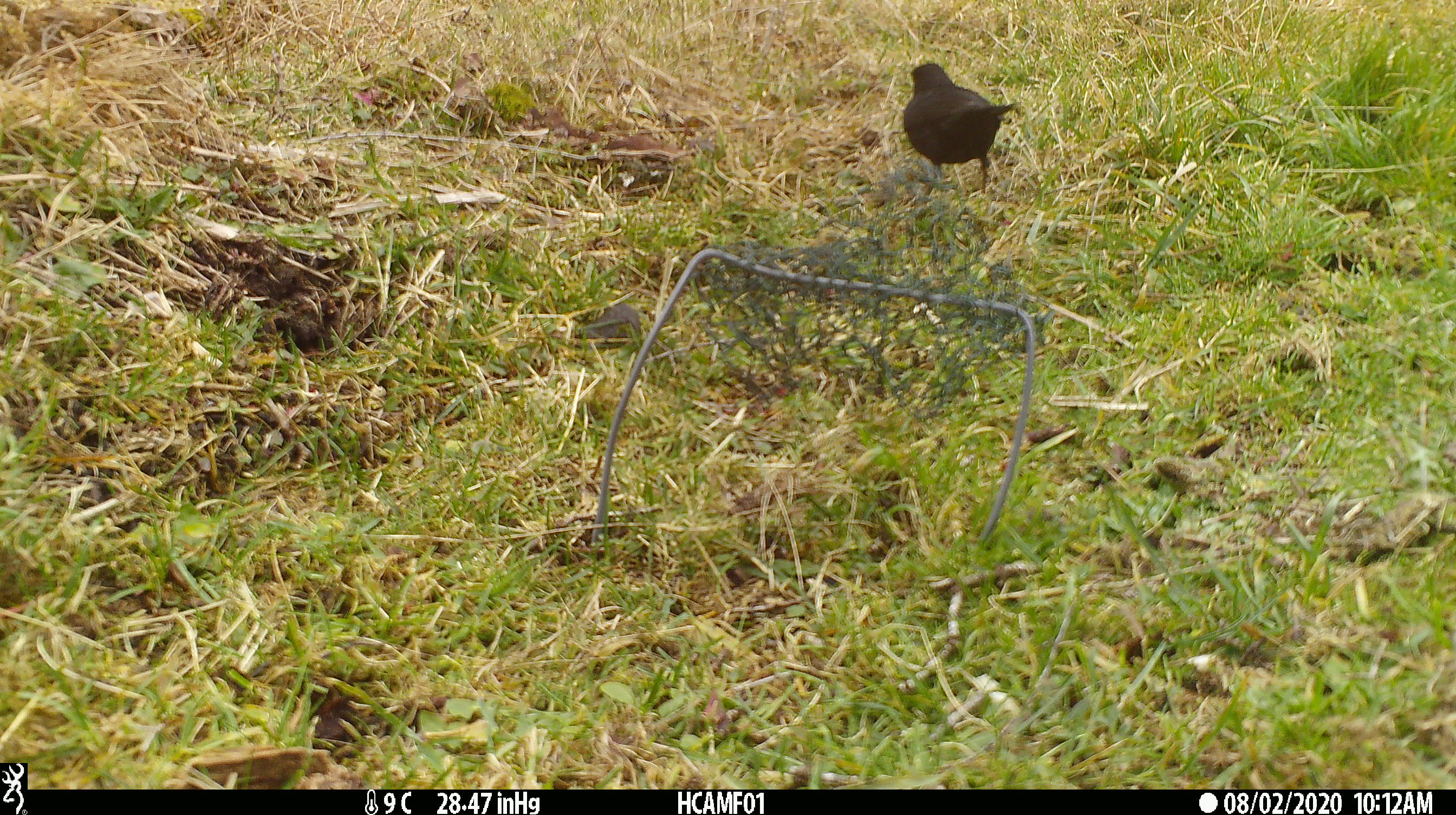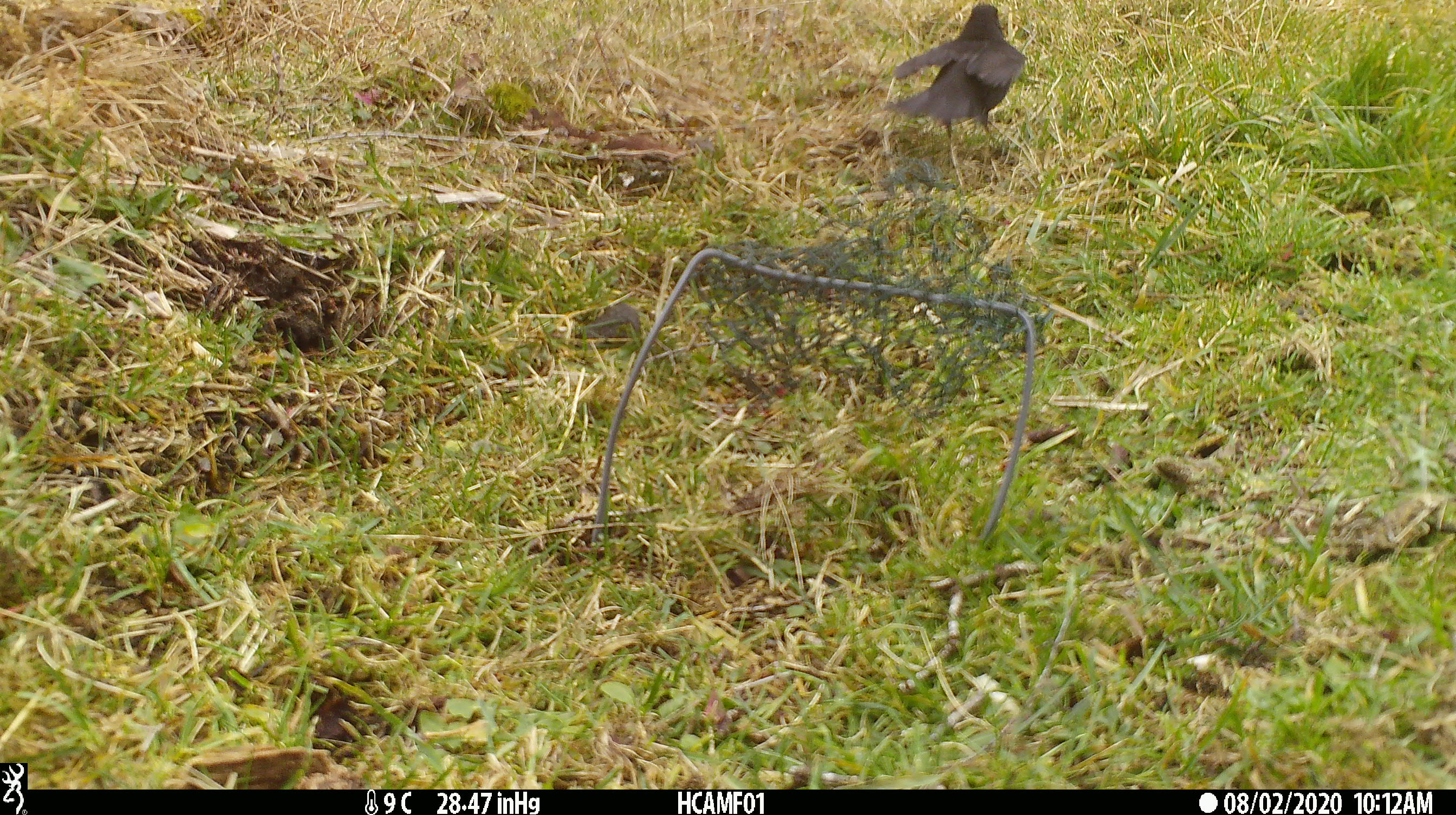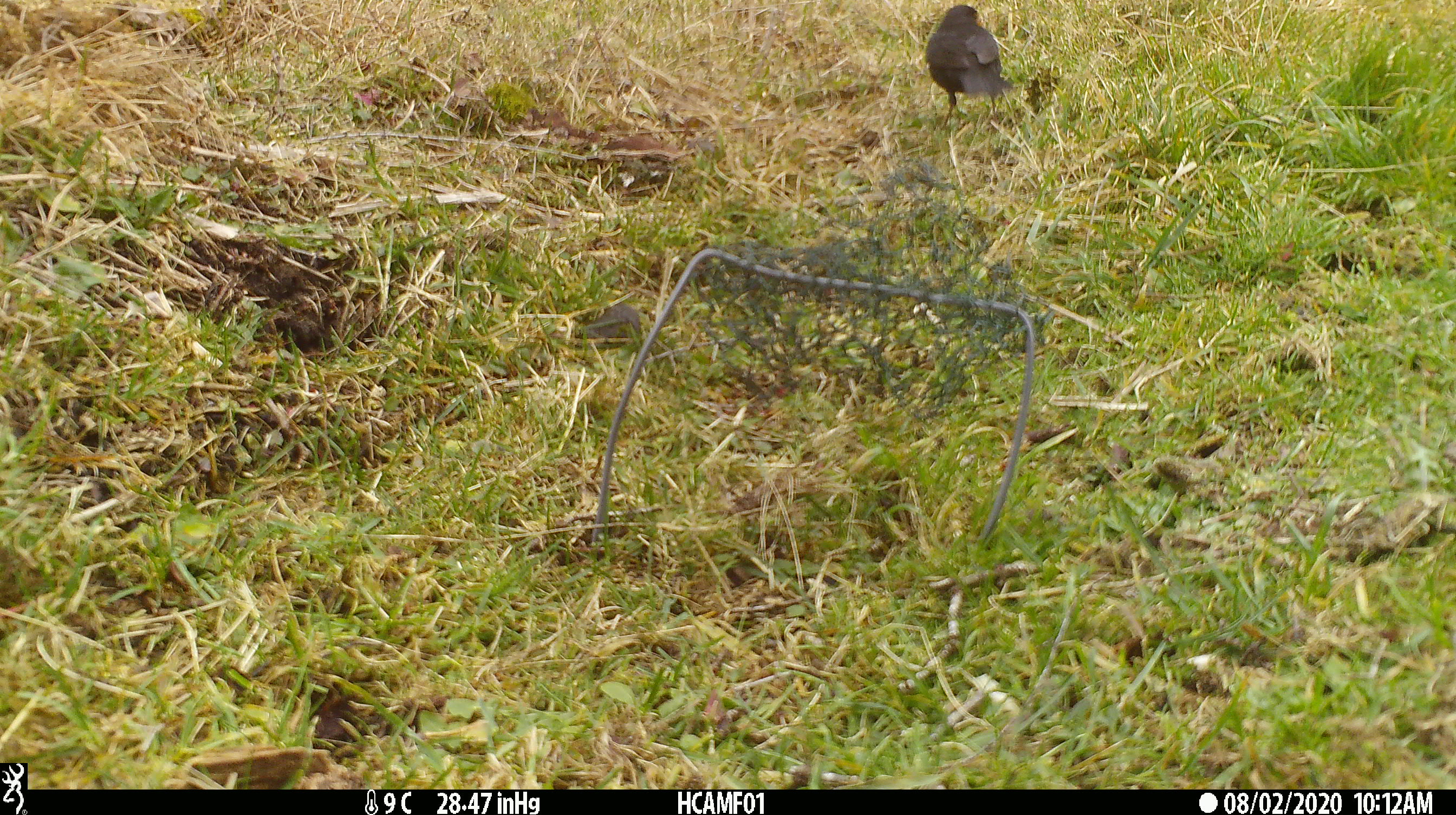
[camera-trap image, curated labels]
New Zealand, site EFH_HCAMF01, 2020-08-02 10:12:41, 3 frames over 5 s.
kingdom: Animalia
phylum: Chordata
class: Aves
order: Passeriformes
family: Turdidae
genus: Turdus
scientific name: Turdus merula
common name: eurasian blackbird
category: blackbird